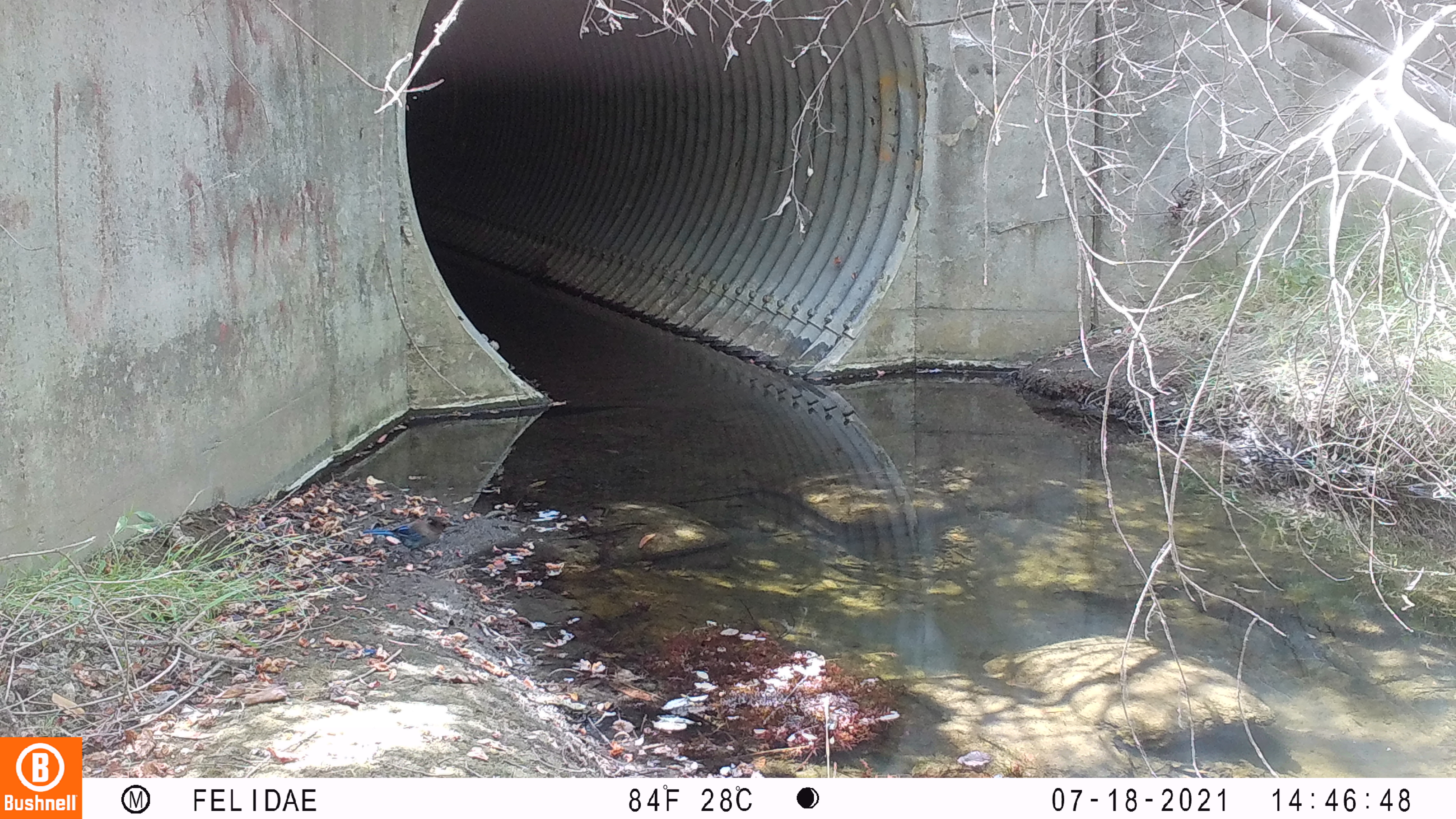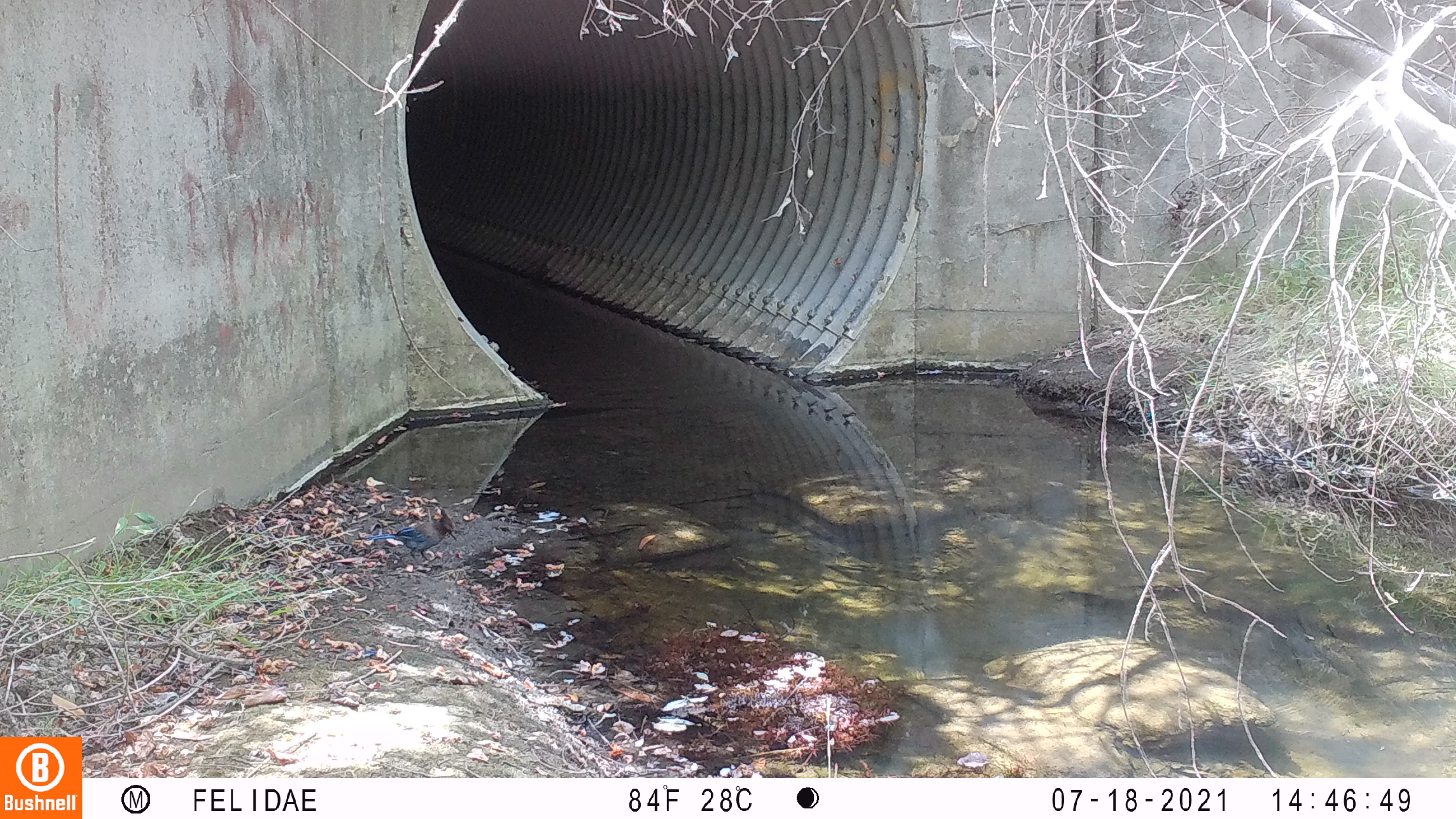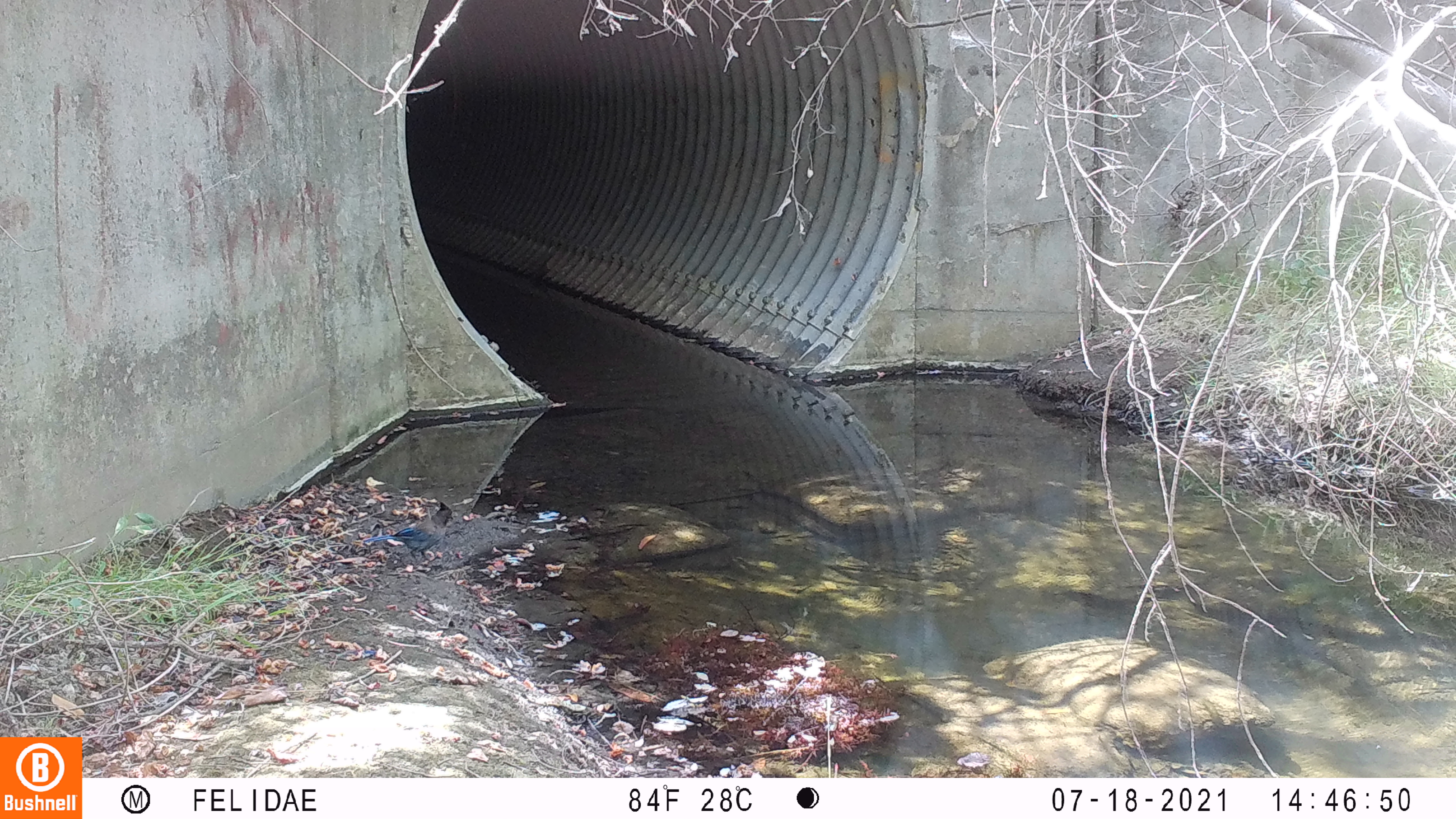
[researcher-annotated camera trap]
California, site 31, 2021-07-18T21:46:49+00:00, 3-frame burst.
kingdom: Animalia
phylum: Chordata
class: Aves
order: Passeriformes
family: Corvidae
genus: Cyanocitta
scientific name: Cyanocitta stelleri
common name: steller's jay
Steller's jay (Cyanocitta stelleri).